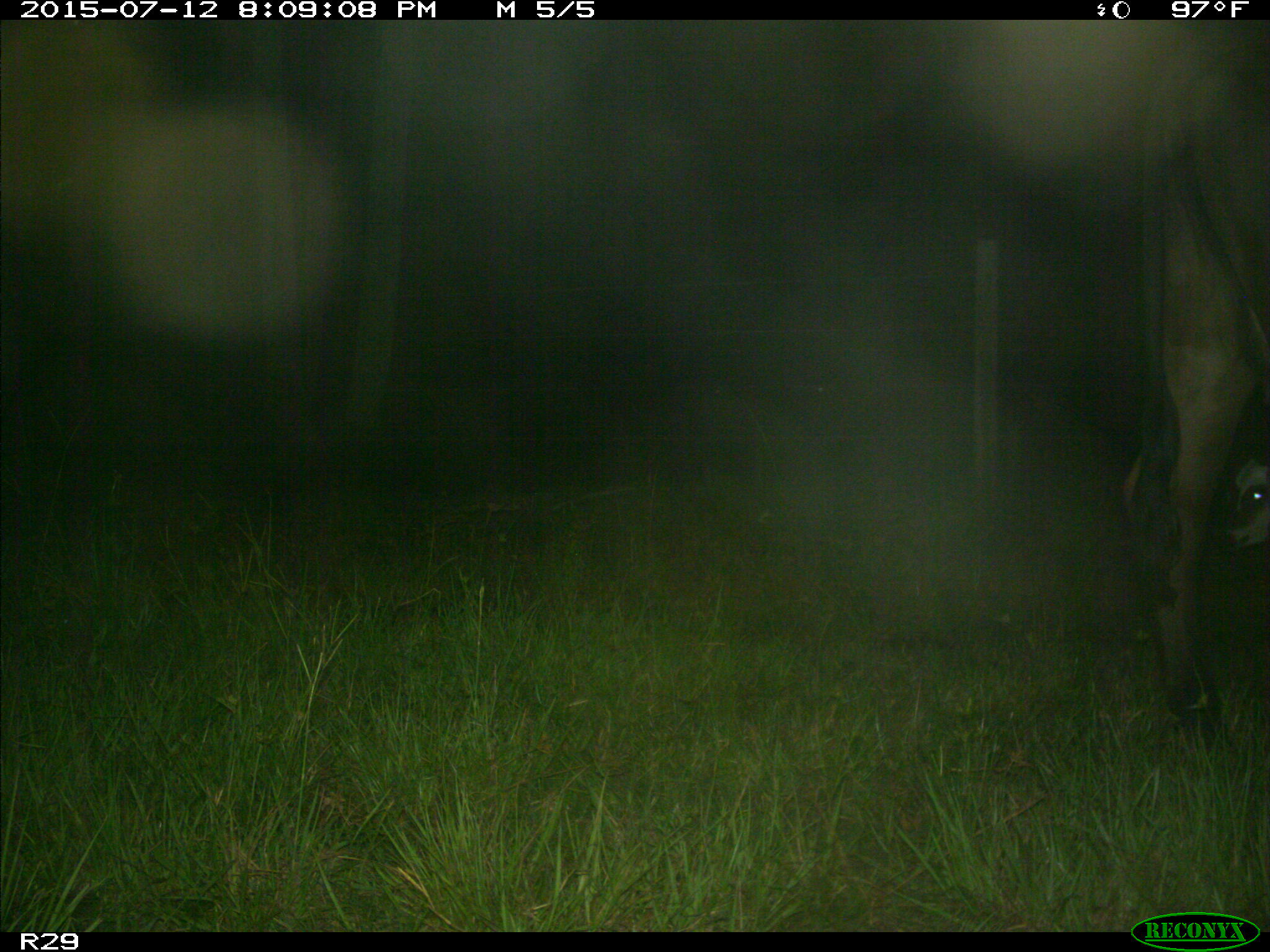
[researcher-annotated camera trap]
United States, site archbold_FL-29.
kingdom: Animalia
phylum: Chordata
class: Mammalia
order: Artiodactyla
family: Bovidae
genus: Bos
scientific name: Bos taurus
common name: domestic cow